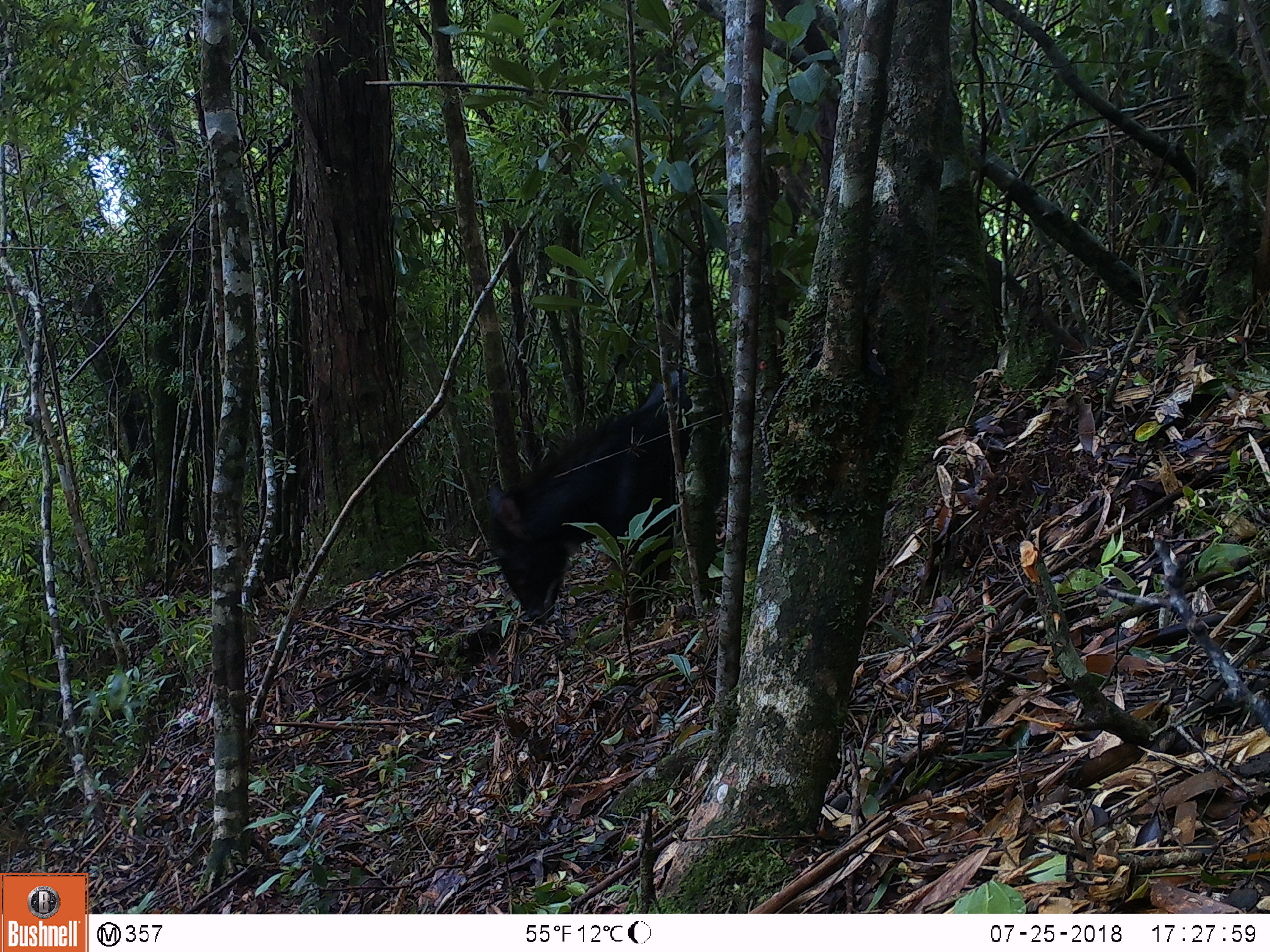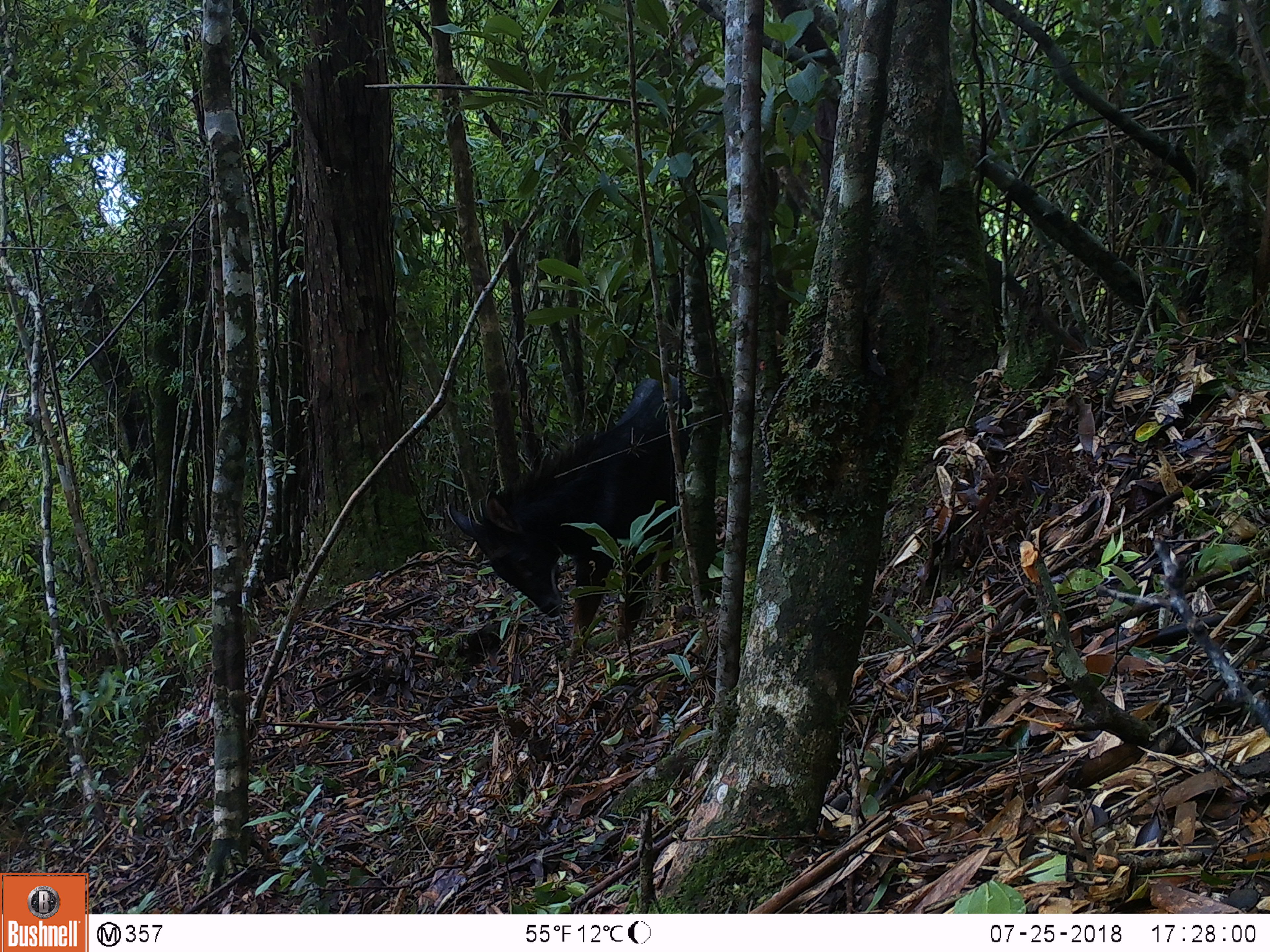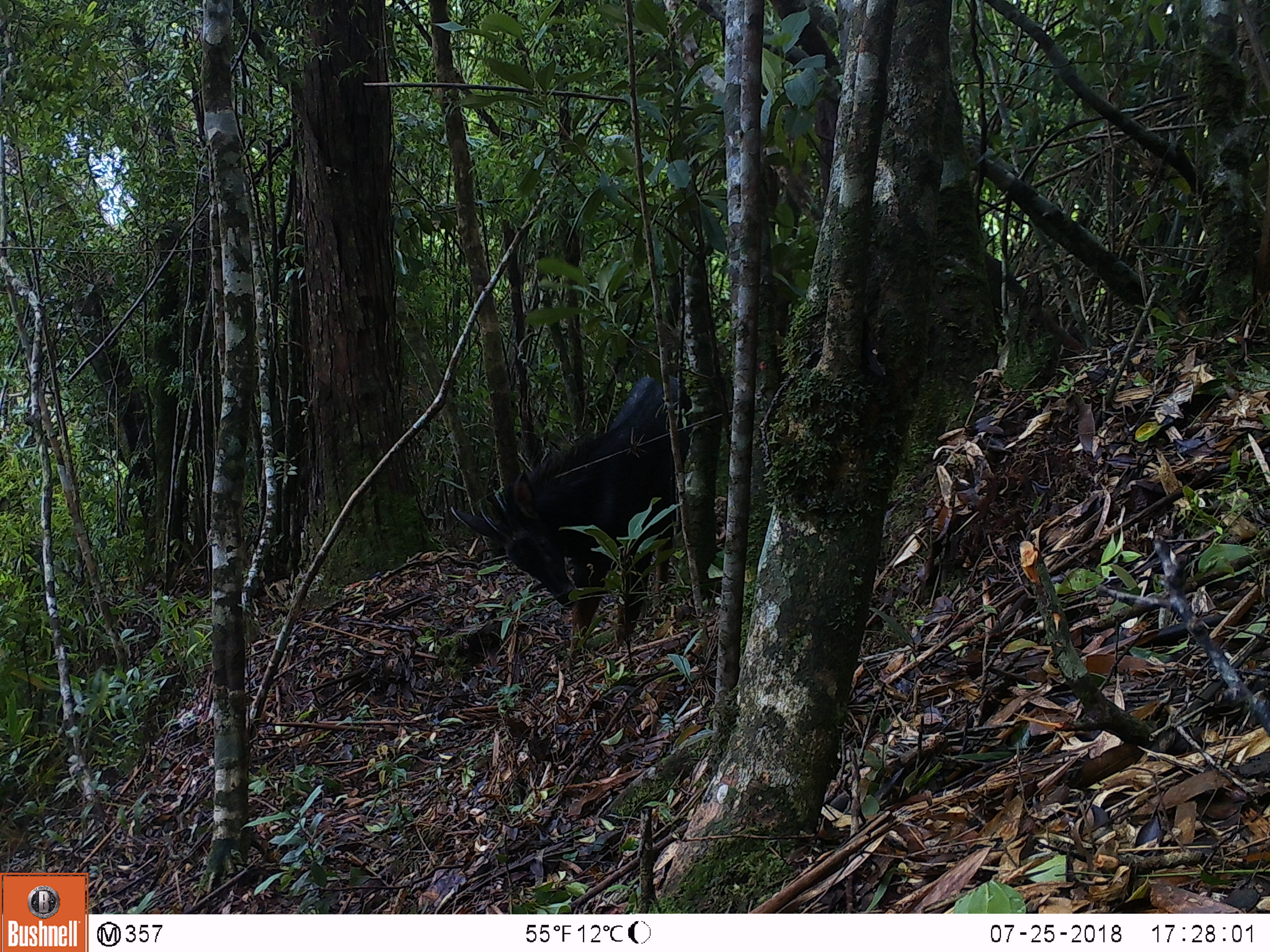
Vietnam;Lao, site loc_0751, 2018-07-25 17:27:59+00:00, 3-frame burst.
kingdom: Animalia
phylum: Chordata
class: Mammalia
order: Artiodactyla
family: Bovidae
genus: Capricornis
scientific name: Capricornis sumatraensis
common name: chinese serow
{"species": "chinese serow (Capricornis sumatraensis)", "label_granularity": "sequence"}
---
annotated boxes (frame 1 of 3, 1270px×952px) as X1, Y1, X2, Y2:
chinese serow: 480, 367, 686, 626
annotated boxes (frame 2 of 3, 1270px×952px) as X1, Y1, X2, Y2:
chinese serow: 443, 355, 690, 668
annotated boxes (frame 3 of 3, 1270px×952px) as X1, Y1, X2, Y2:
chinese serow: 448, 366, 687, 661